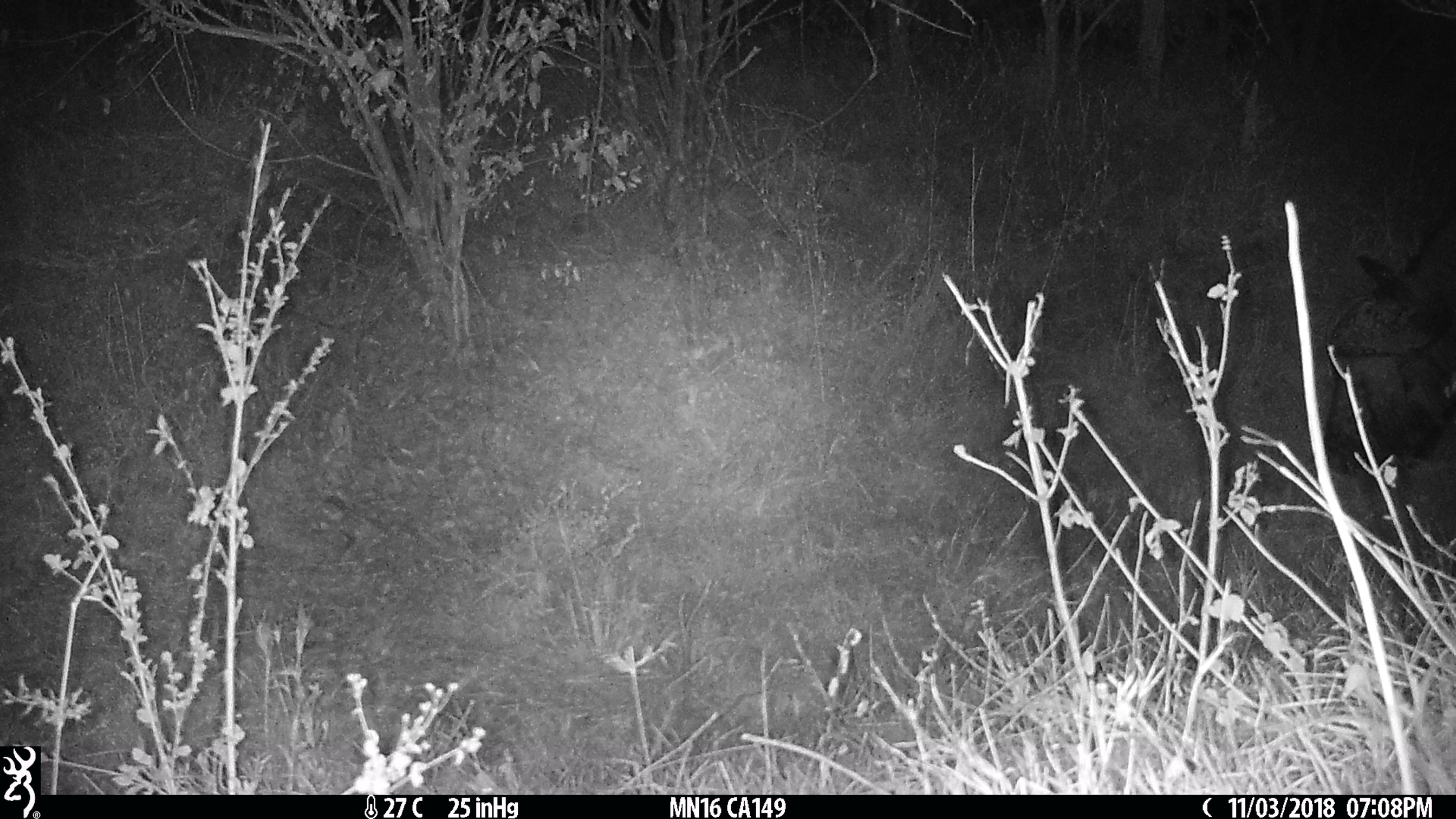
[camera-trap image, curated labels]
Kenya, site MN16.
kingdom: Animalia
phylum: Chordata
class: Mammalia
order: Artiodactyla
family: Bovidae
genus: Syncerus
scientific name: Syncerus caffer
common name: buffalo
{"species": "buffalo (Syncerus caffer)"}